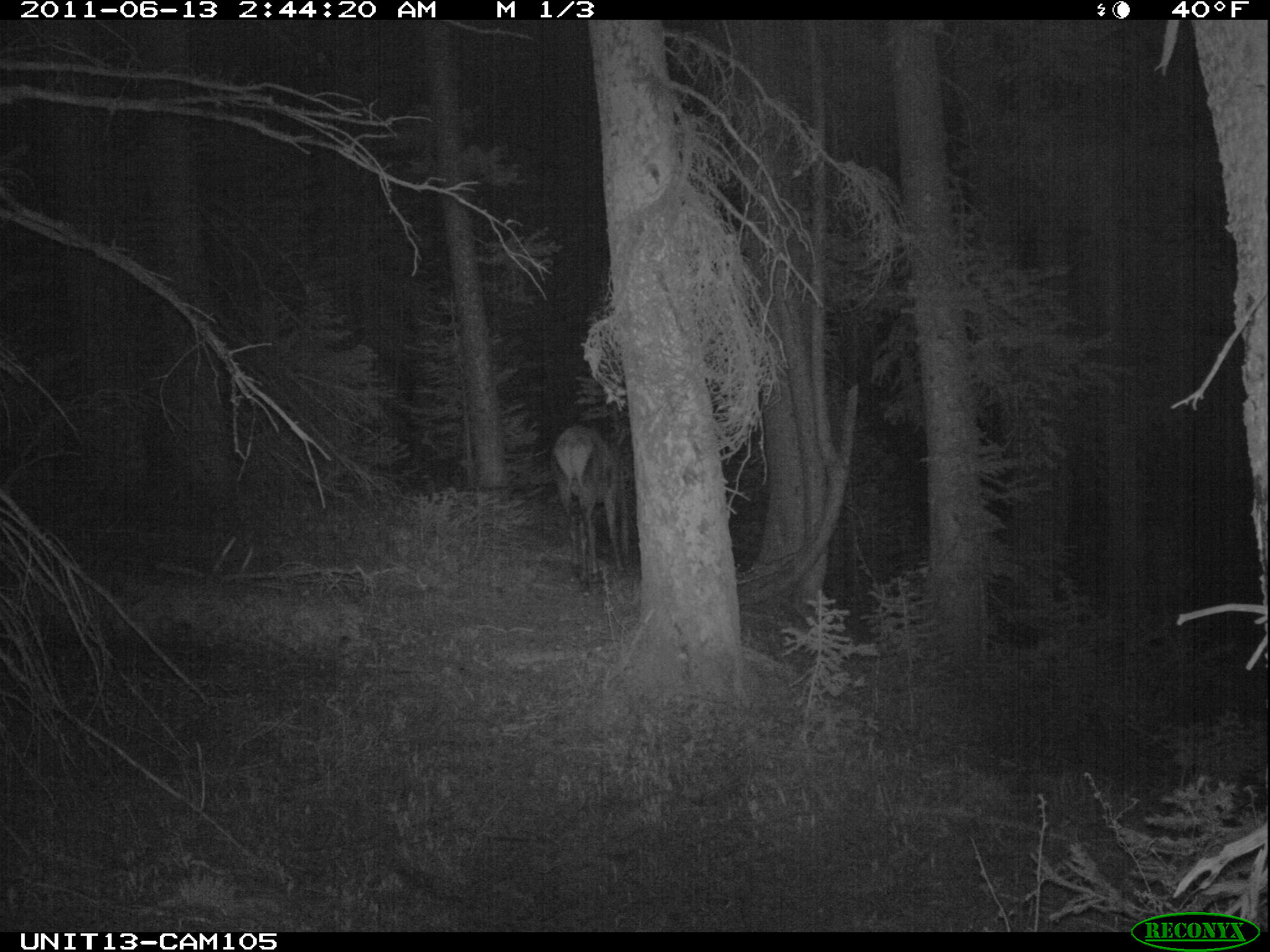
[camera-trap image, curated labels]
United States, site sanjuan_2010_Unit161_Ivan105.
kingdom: Animalia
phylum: Chordata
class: Mammalia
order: Artiodactyla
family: Cervidae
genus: Cervus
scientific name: Cervus elaphus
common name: red deer